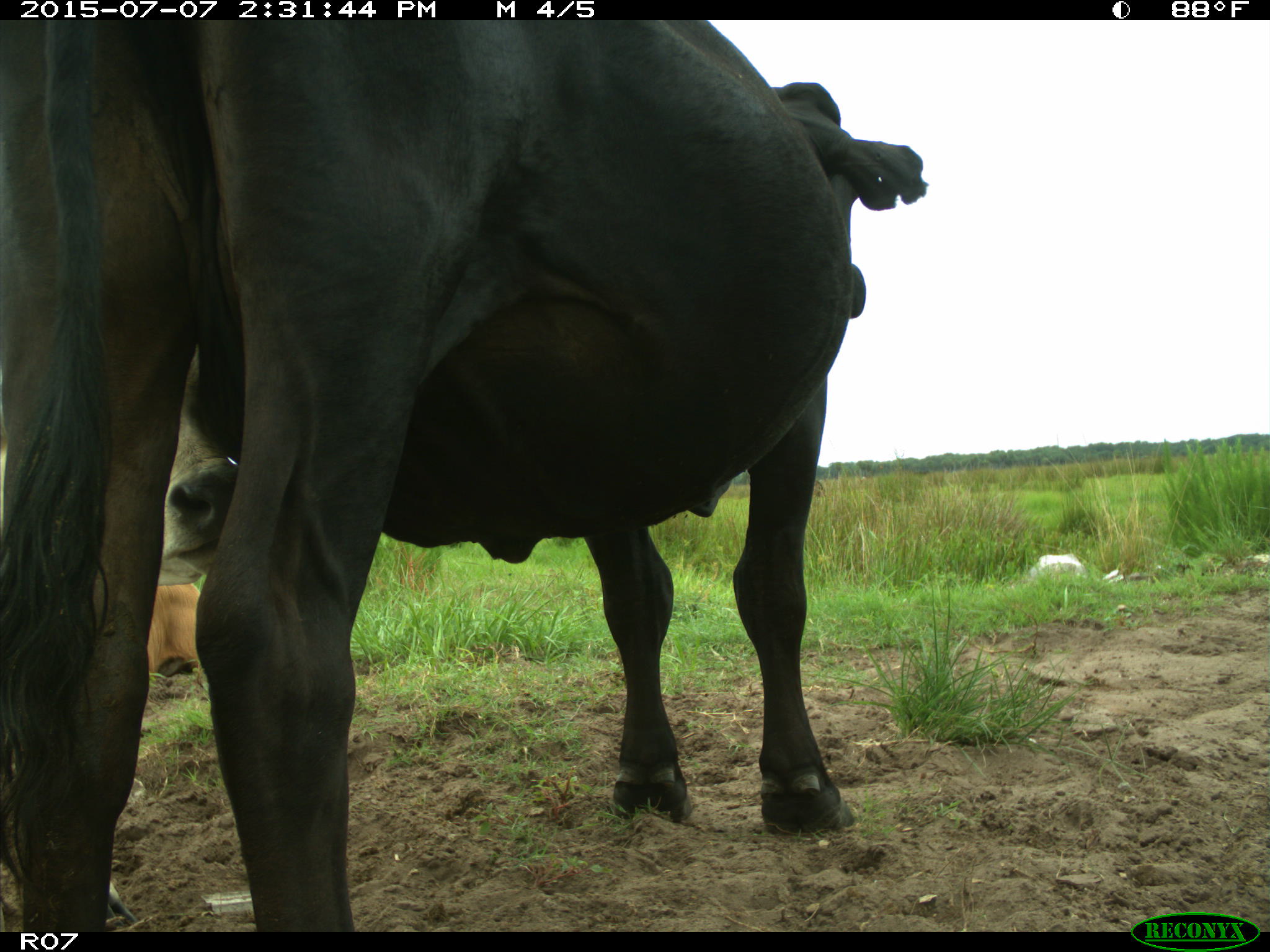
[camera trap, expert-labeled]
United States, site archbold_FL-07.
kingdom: Animalia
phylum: Chordata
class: Mammalia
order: Artiodactyla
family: Bovidae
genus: Bos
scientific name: Bos taurus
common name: domestic cow